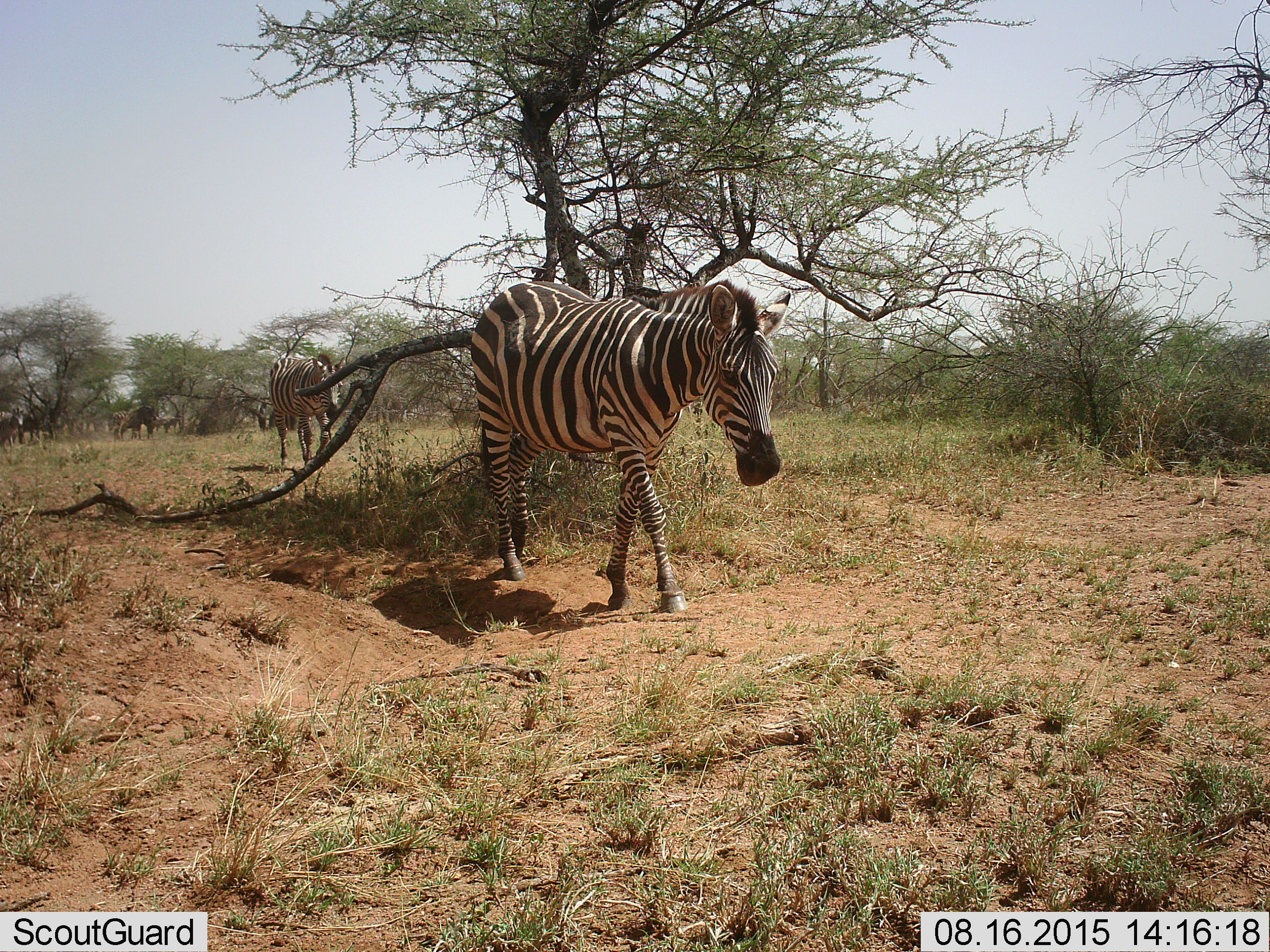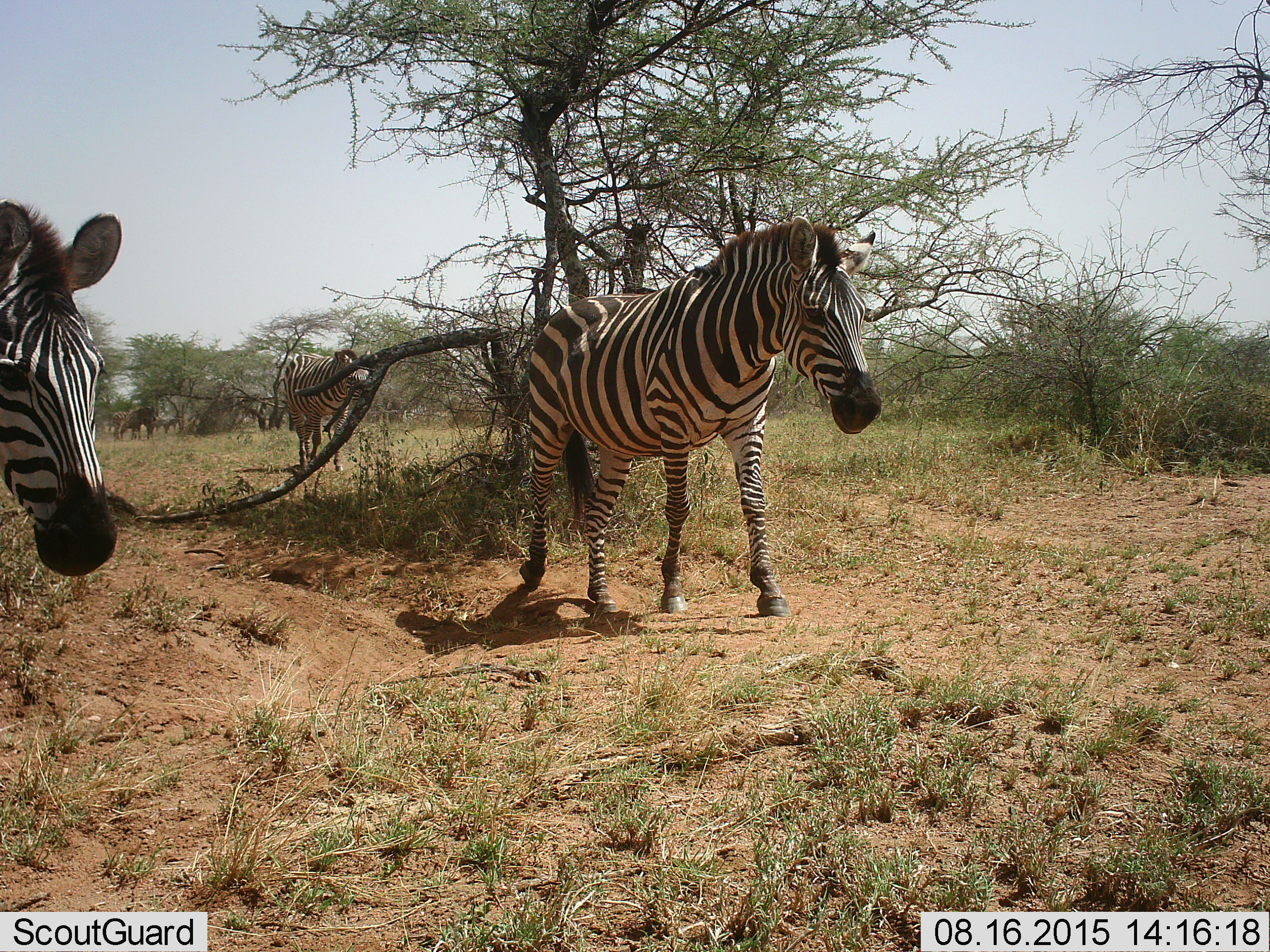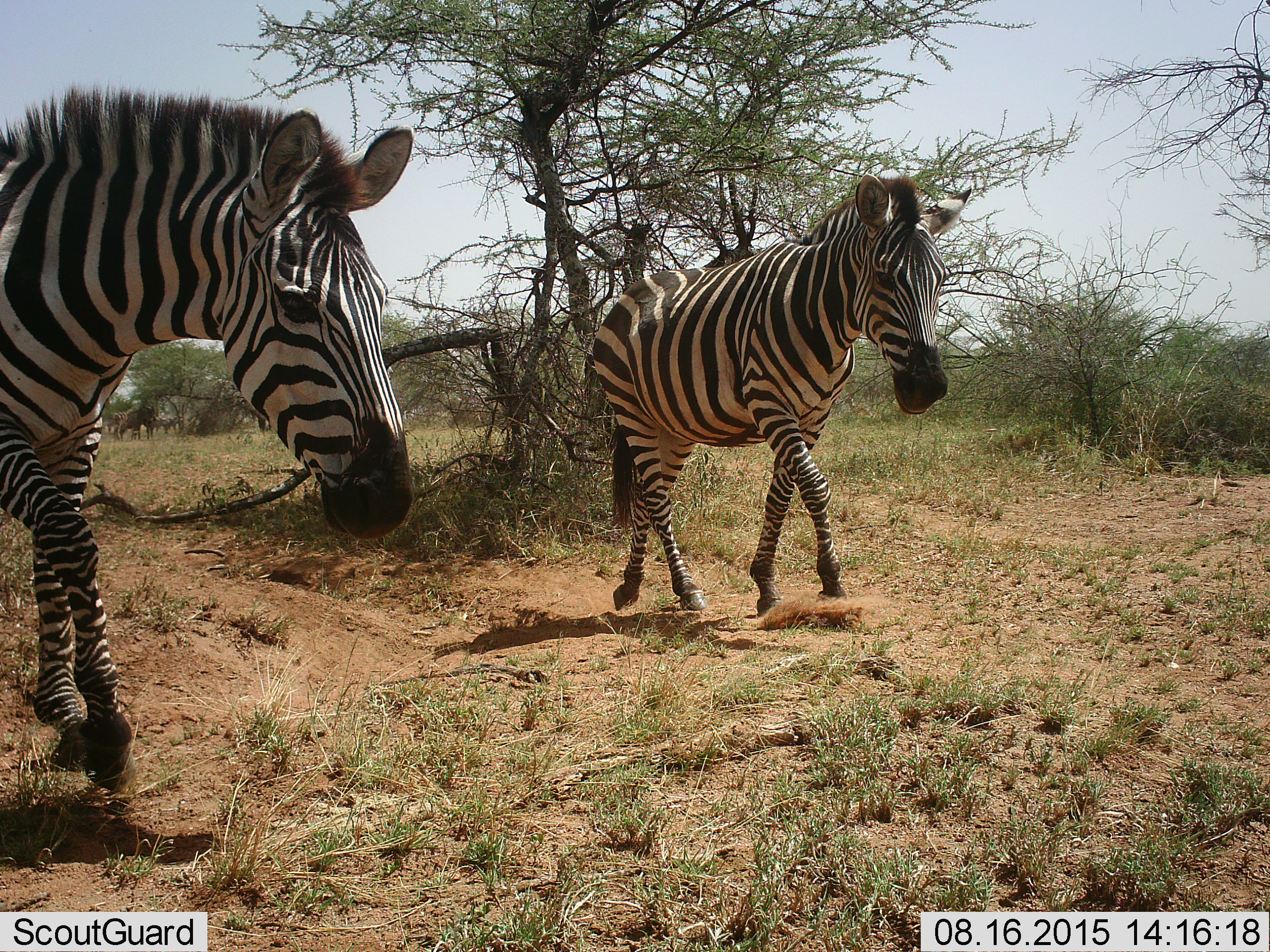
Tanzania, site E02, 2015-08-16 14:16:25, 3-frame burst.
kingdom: Animalia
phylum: Chordata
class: Mammalia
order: Perissodactyla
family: Equidae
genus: Equus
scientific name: Equus quagga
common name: plains zebra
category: zebra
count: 3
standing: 38%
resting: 0%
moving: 88%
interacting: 0%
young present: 12%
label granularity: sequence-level